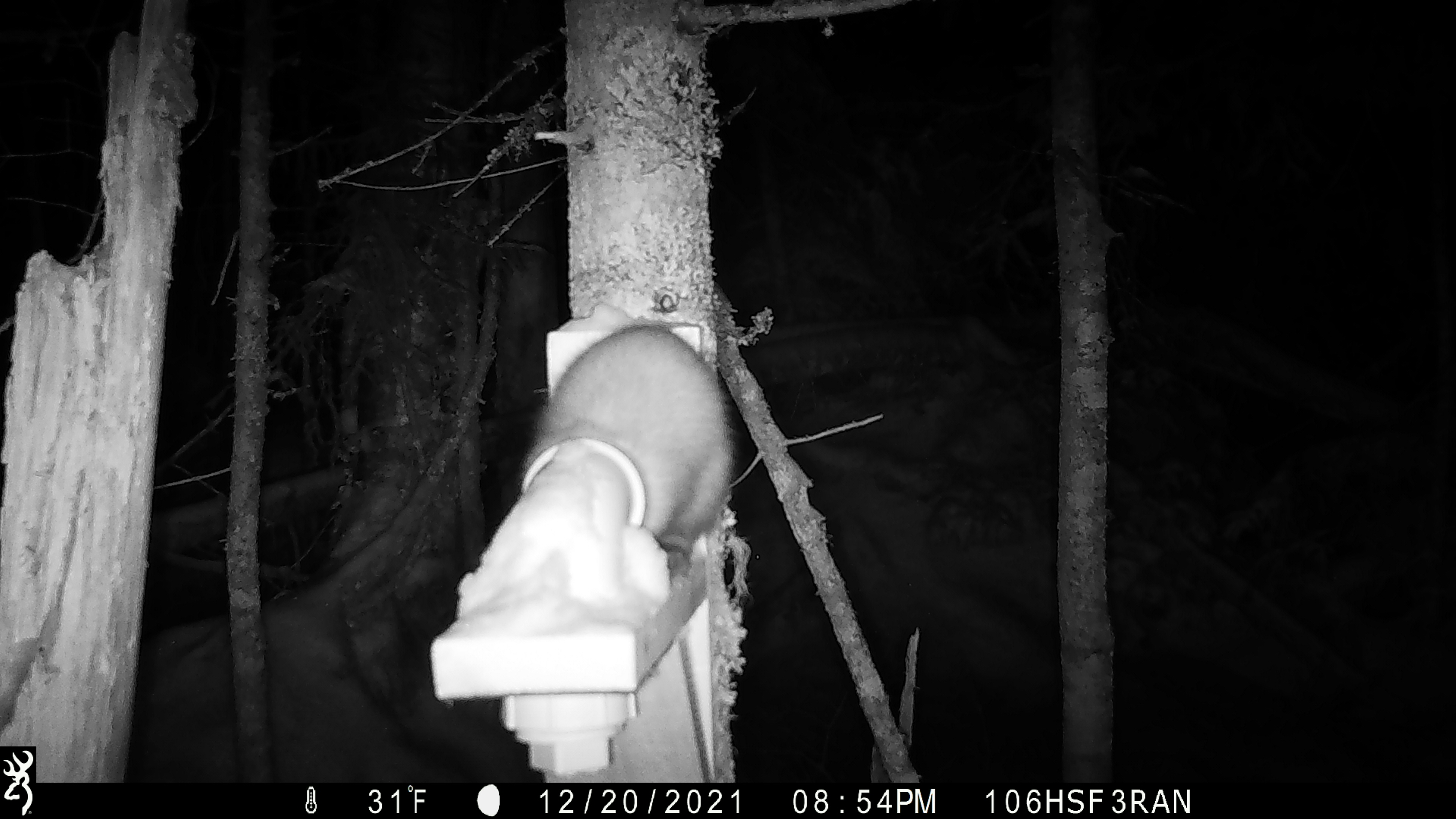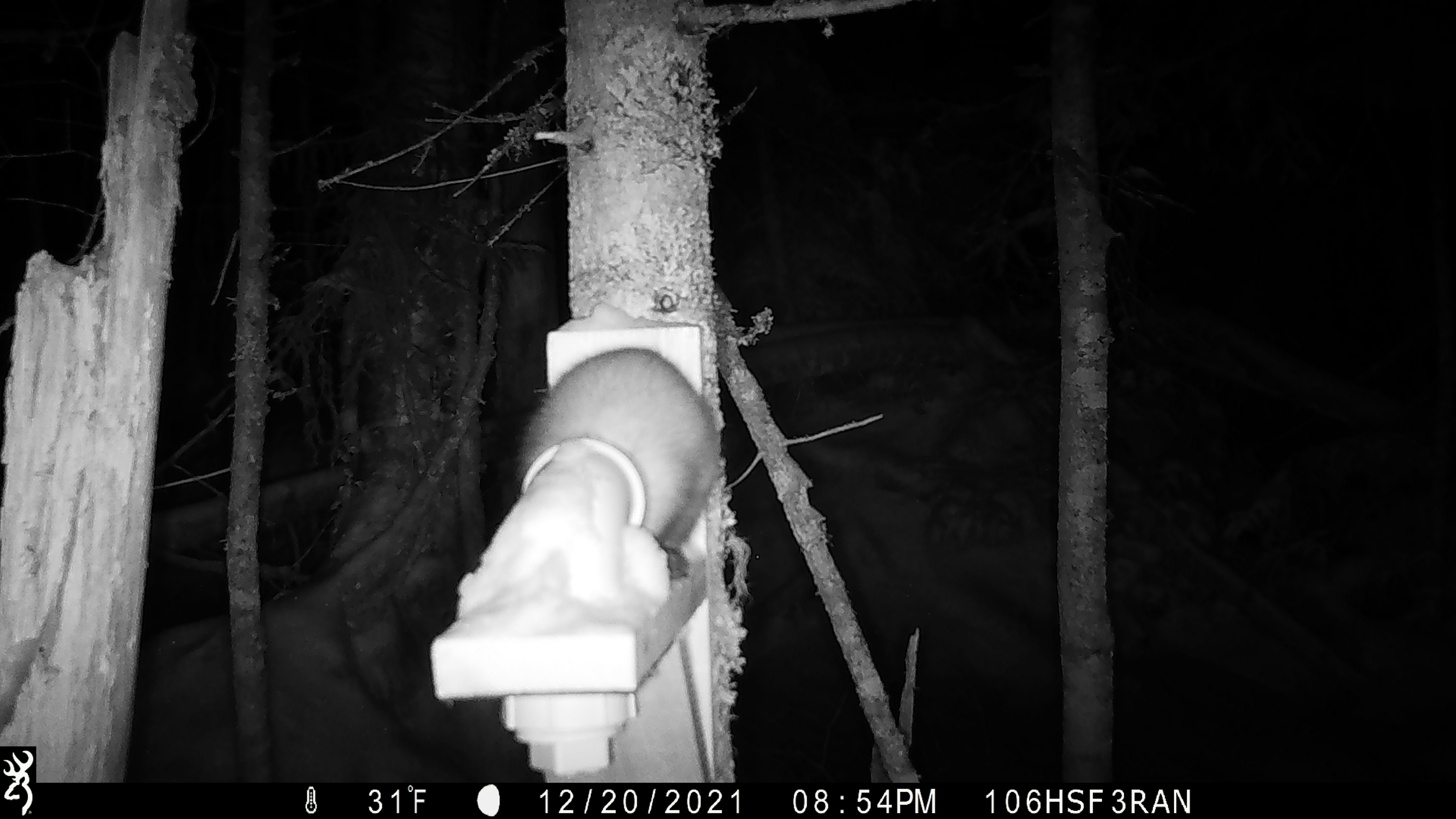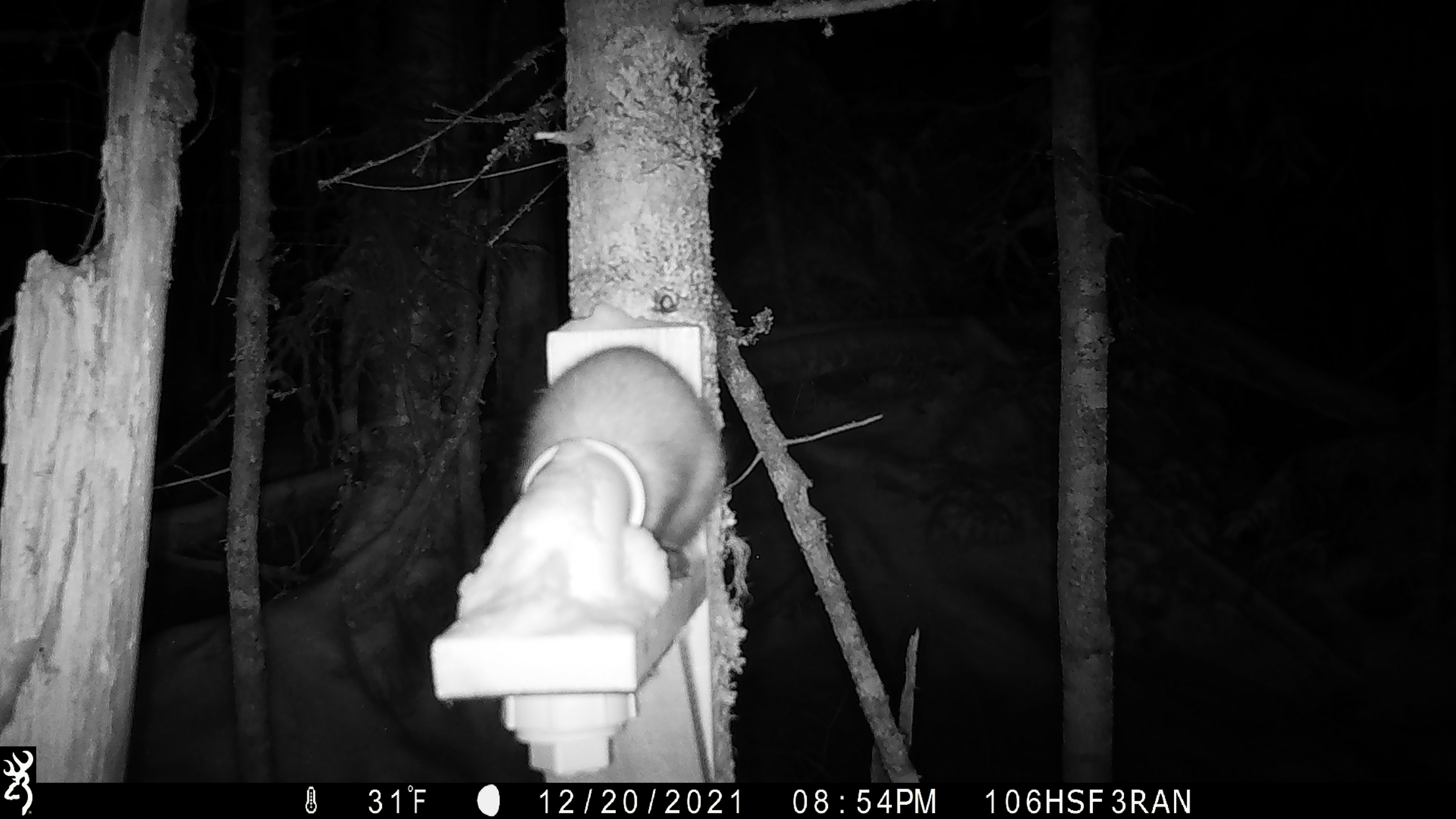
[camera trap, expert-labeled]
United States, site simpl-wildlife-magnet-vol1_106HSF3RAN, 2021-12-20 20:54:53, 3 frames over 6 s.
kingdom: Animalia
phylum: Chordata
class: Mammalia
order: Carnivora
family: Mustelidae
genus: Martes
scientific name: Martes americana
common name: american marten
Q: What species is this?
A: American marten (Martes americana).